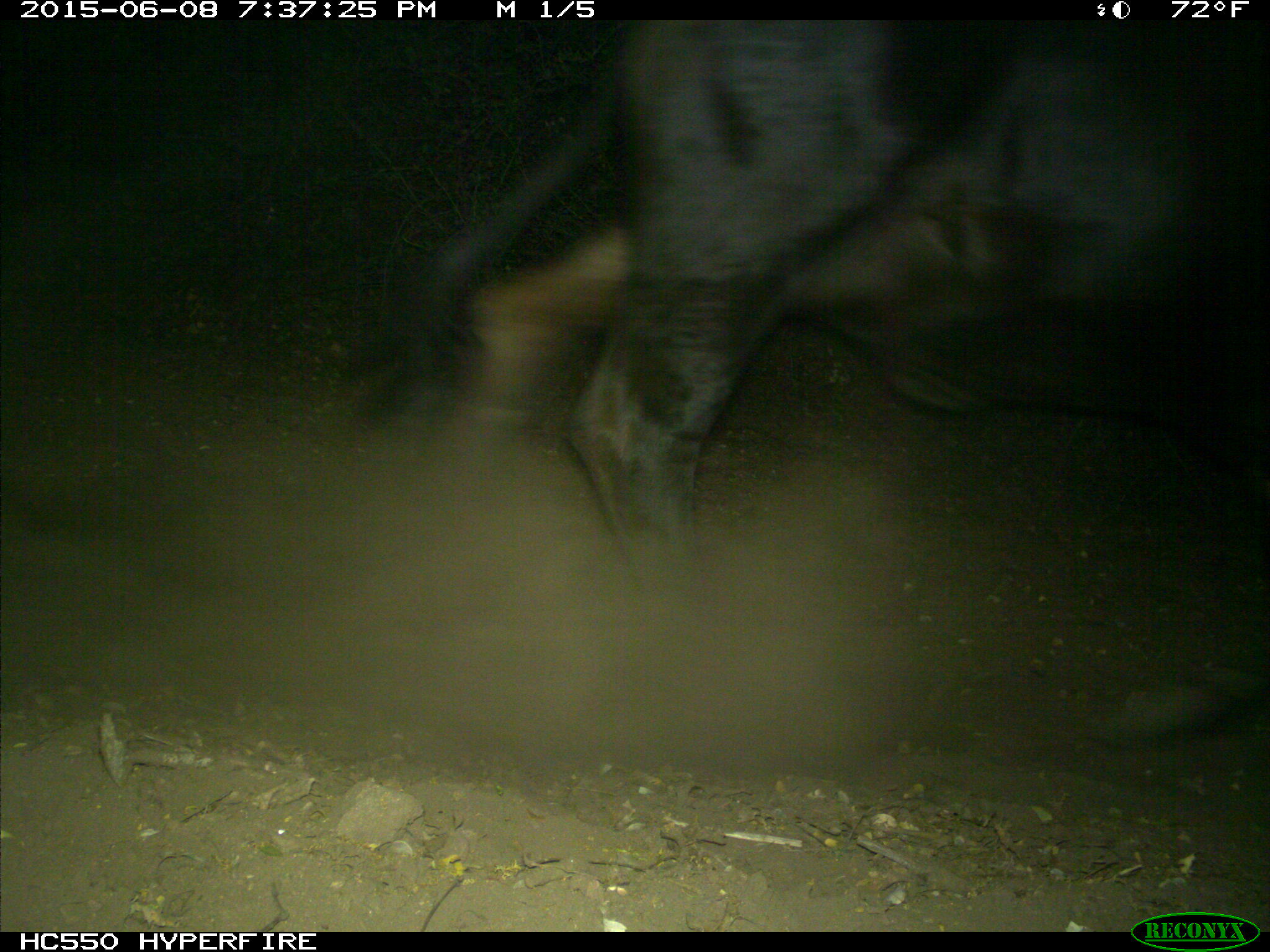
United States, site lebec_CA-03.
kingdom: Animalia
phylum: Chordata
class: Mammalia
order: Artiodactyla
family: Bovidae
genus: Bos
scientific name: Bos taurus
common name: domestic cow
Bos taurus (domestic cow).